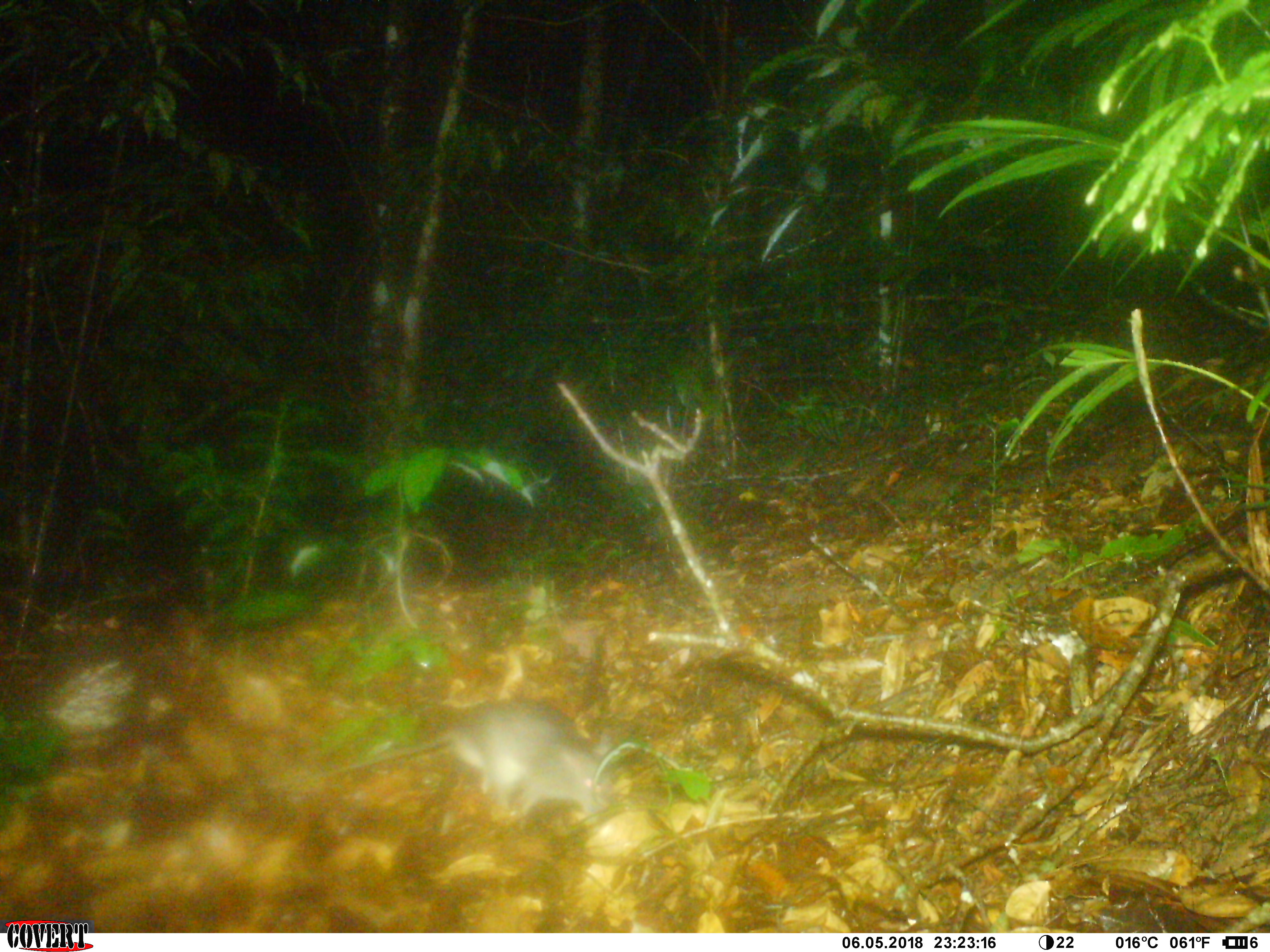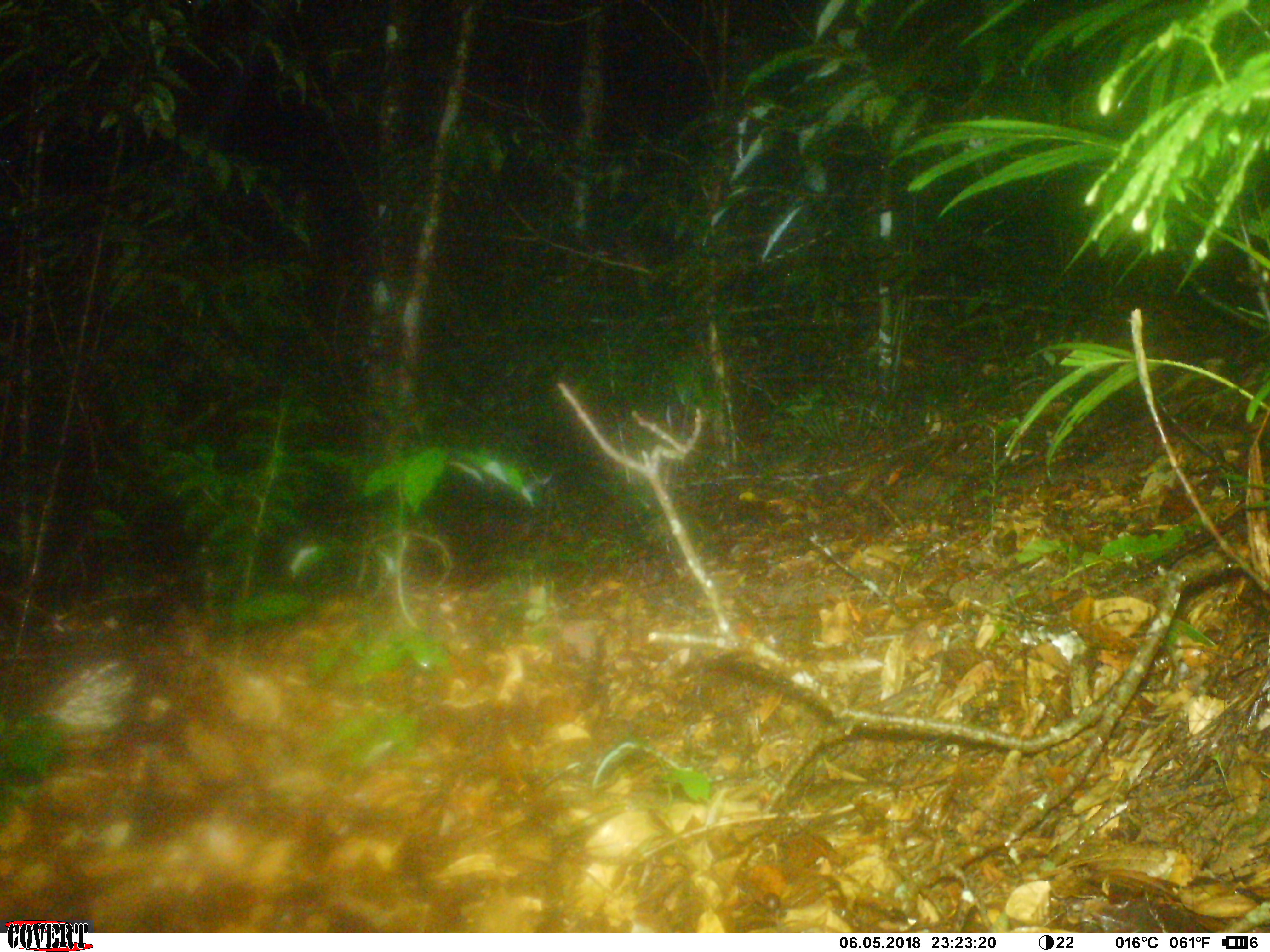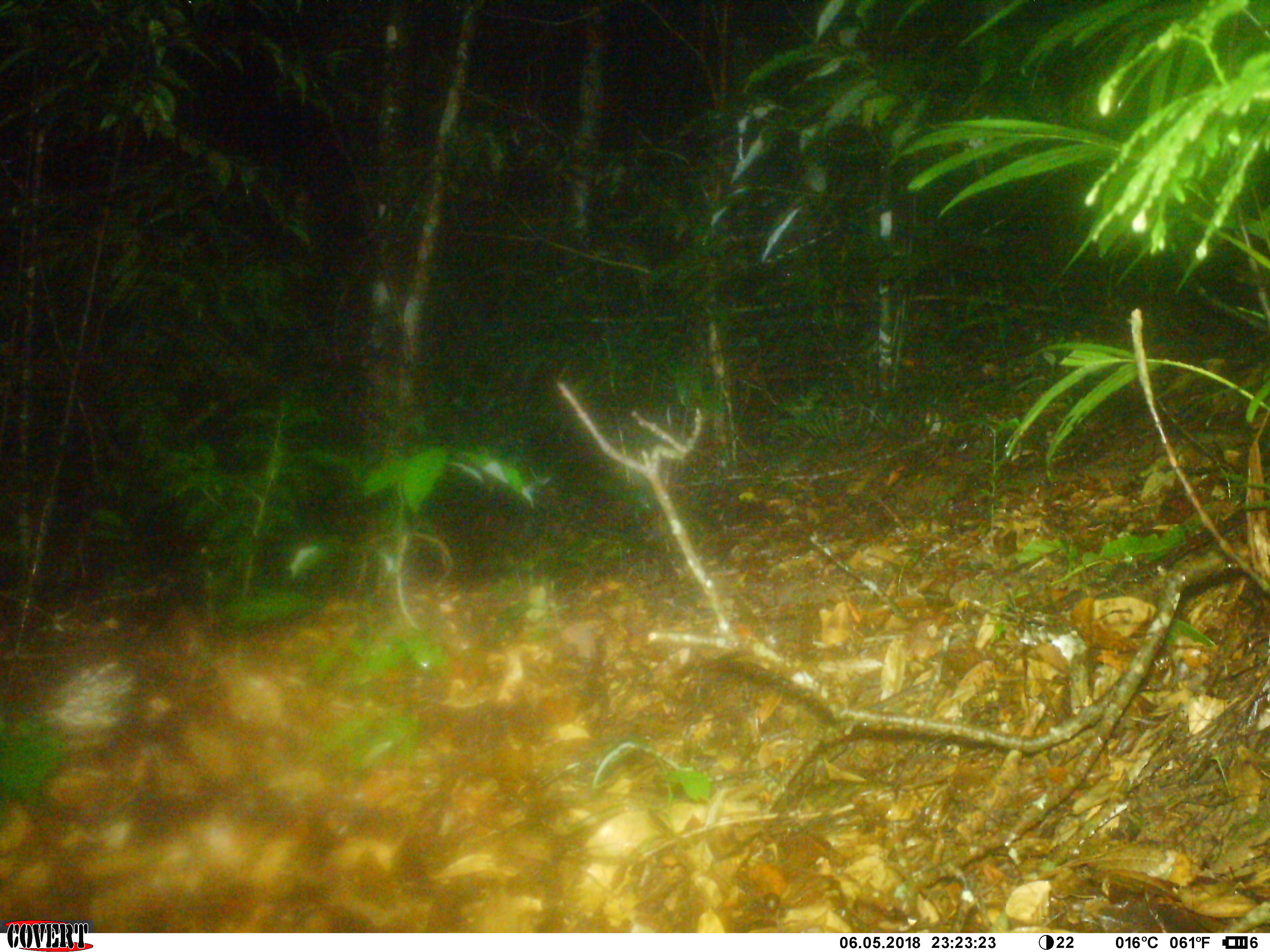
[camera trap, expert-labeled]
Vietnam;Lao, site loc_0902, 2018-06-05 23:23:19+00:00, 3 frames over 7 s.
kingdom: Animalia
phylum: Chordata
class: Mammalia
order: Rodentia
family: Muridae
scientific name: Muridae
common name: old-world mice and rats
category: unidentified murid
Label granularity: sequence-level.